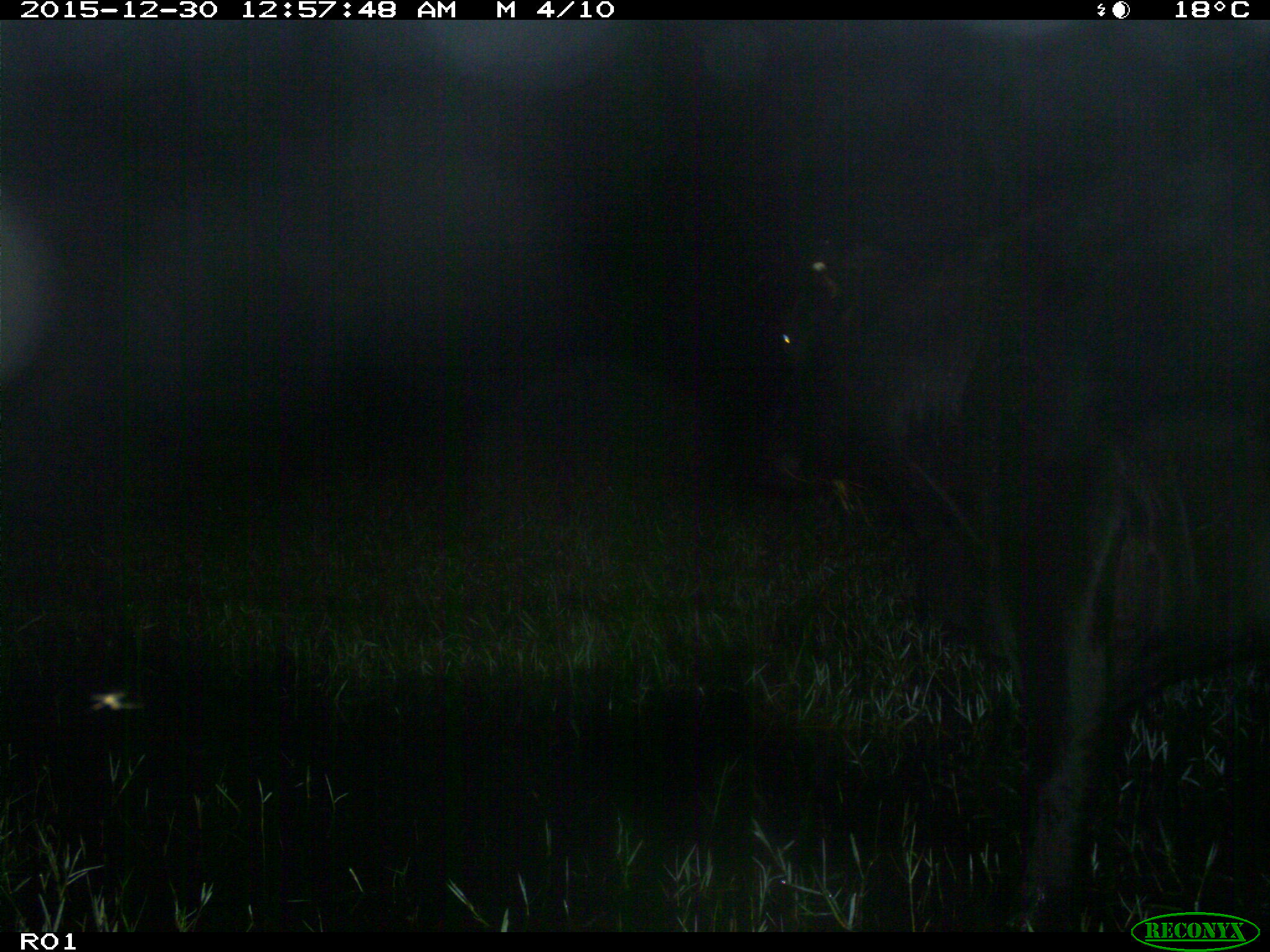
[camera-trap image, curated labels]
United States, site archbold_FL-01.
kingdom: Animalia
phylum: Chordata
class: Mammalia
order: Artiodactyla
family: Bovidae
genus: Bos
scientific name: Bos taurus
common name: domestic cow